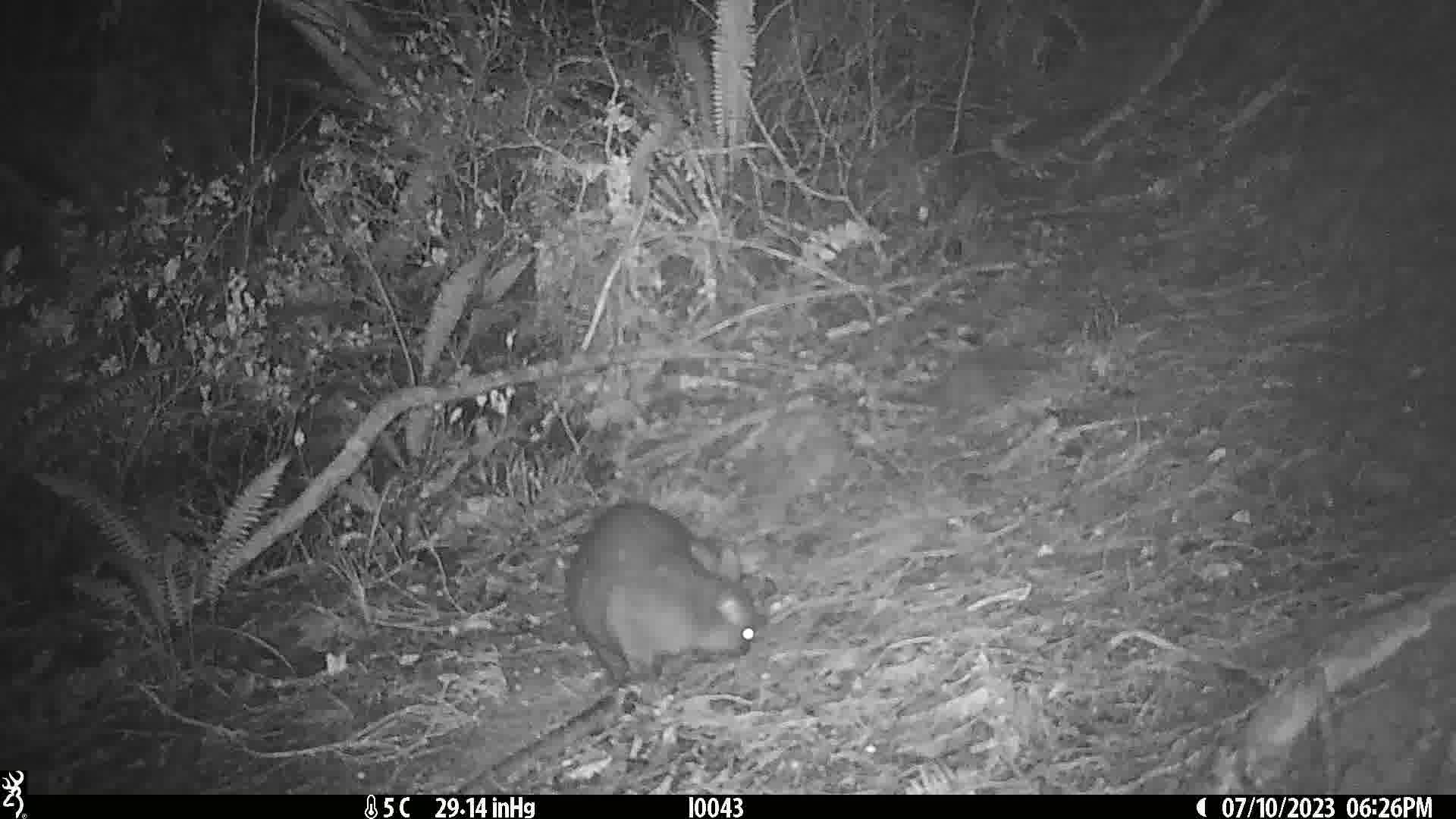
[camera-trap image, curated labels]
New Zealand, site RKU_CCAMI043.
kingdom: Animalia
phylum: Chordata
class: Mammalia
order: Diprotodontia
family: Phalangeridae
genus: Trichosurus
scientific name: Trichosurus vulpecula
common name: common brushtail possum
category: possum